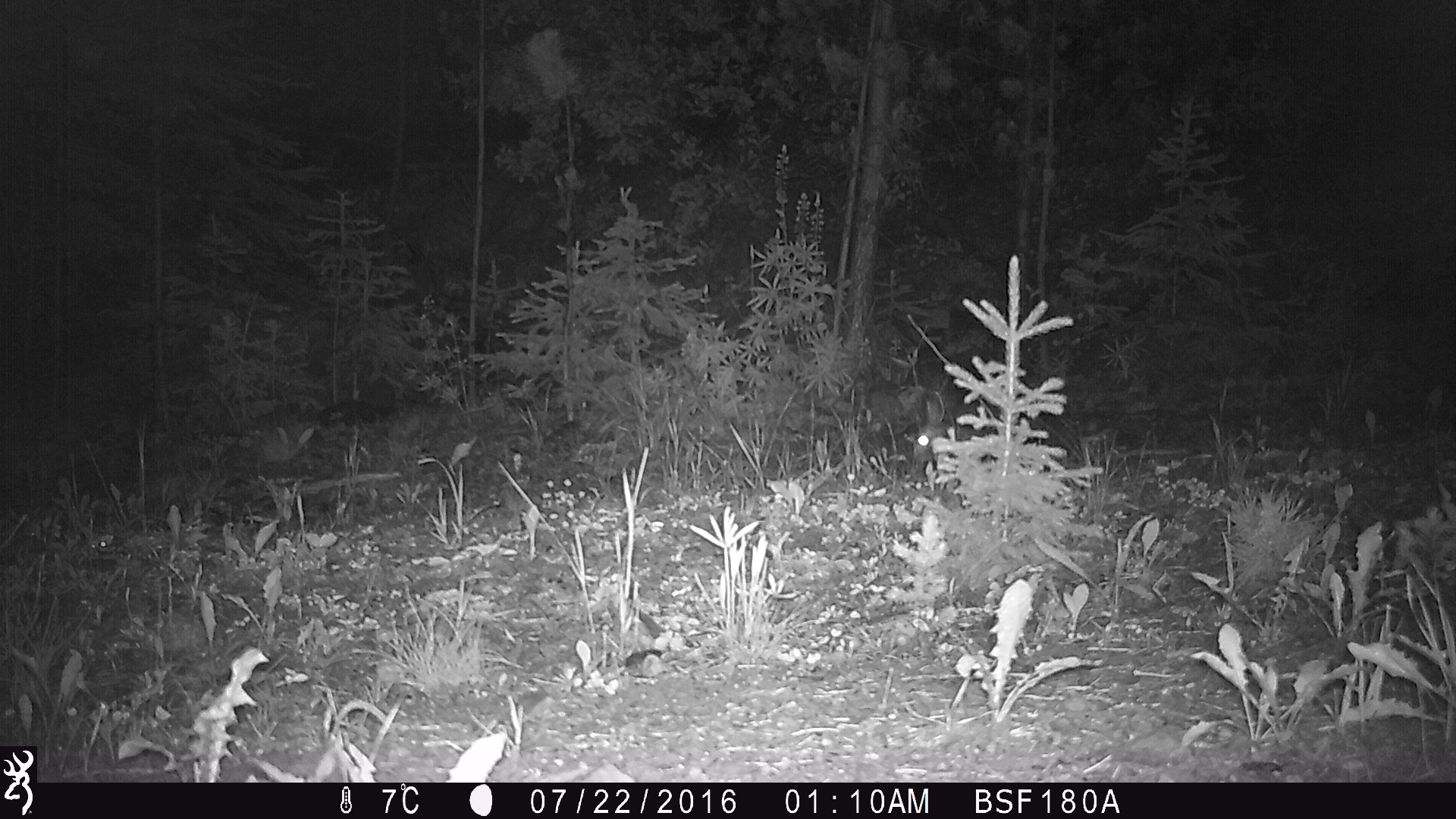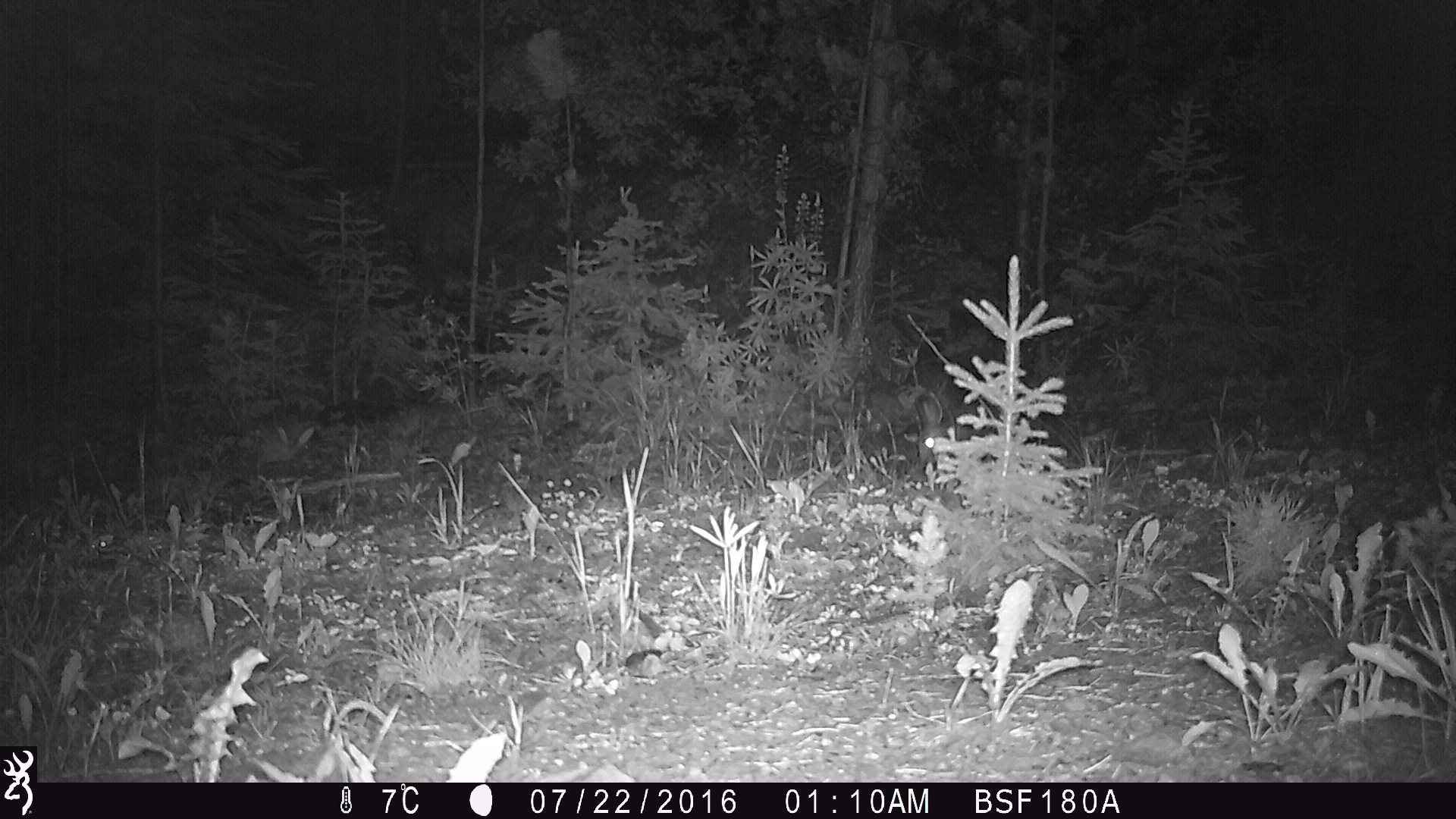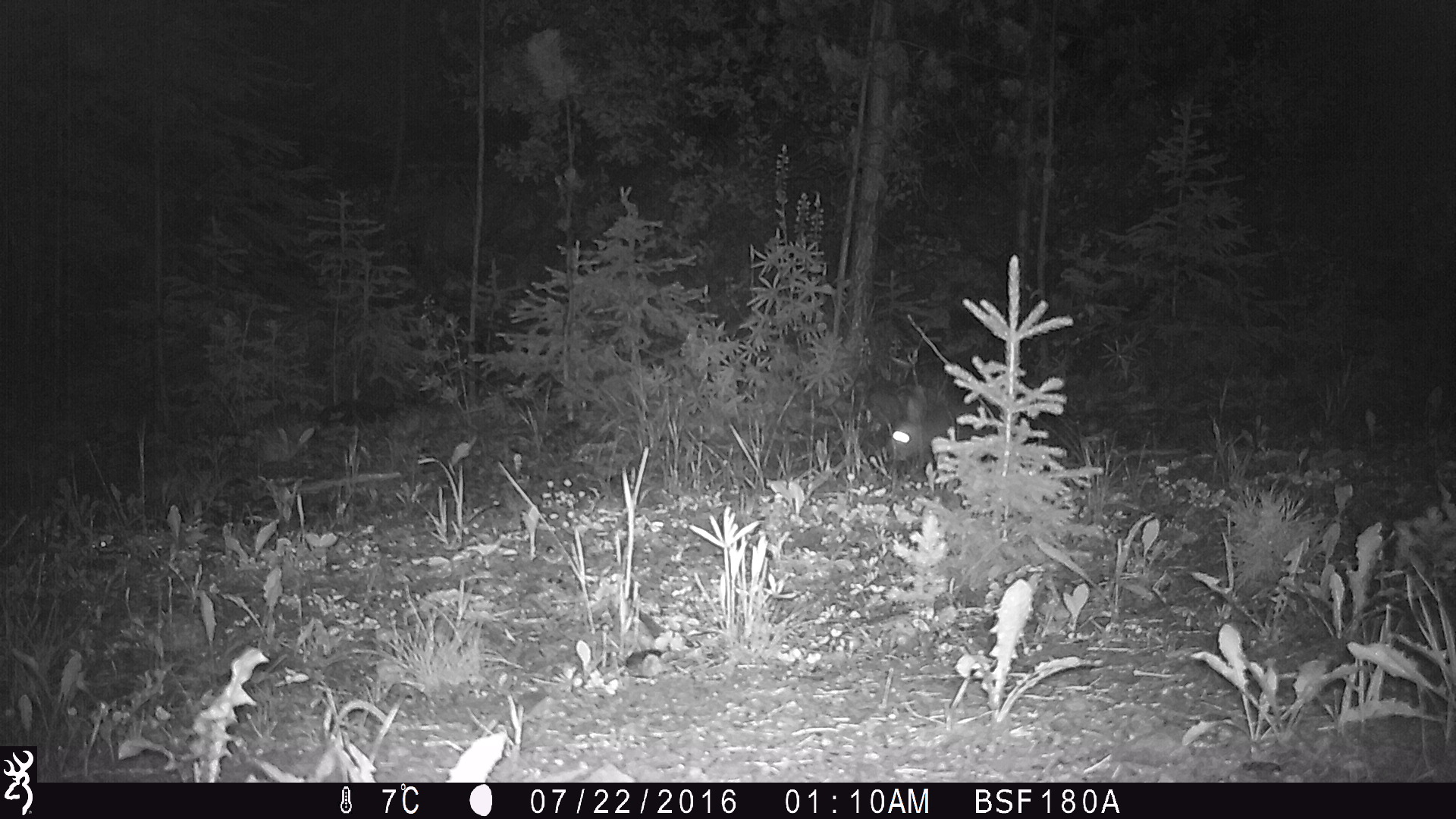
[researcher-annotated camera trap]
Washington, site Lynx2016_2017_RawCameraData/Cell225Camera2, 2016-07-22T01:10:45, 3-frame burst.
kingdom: Animalia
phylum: Chordata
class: Mammalia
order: Lagomorpha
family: Leporidae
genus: Lepus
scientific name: Lepus americanus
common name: snowshoe hare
Lepus americanus (snowshoe hare). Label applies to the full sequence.